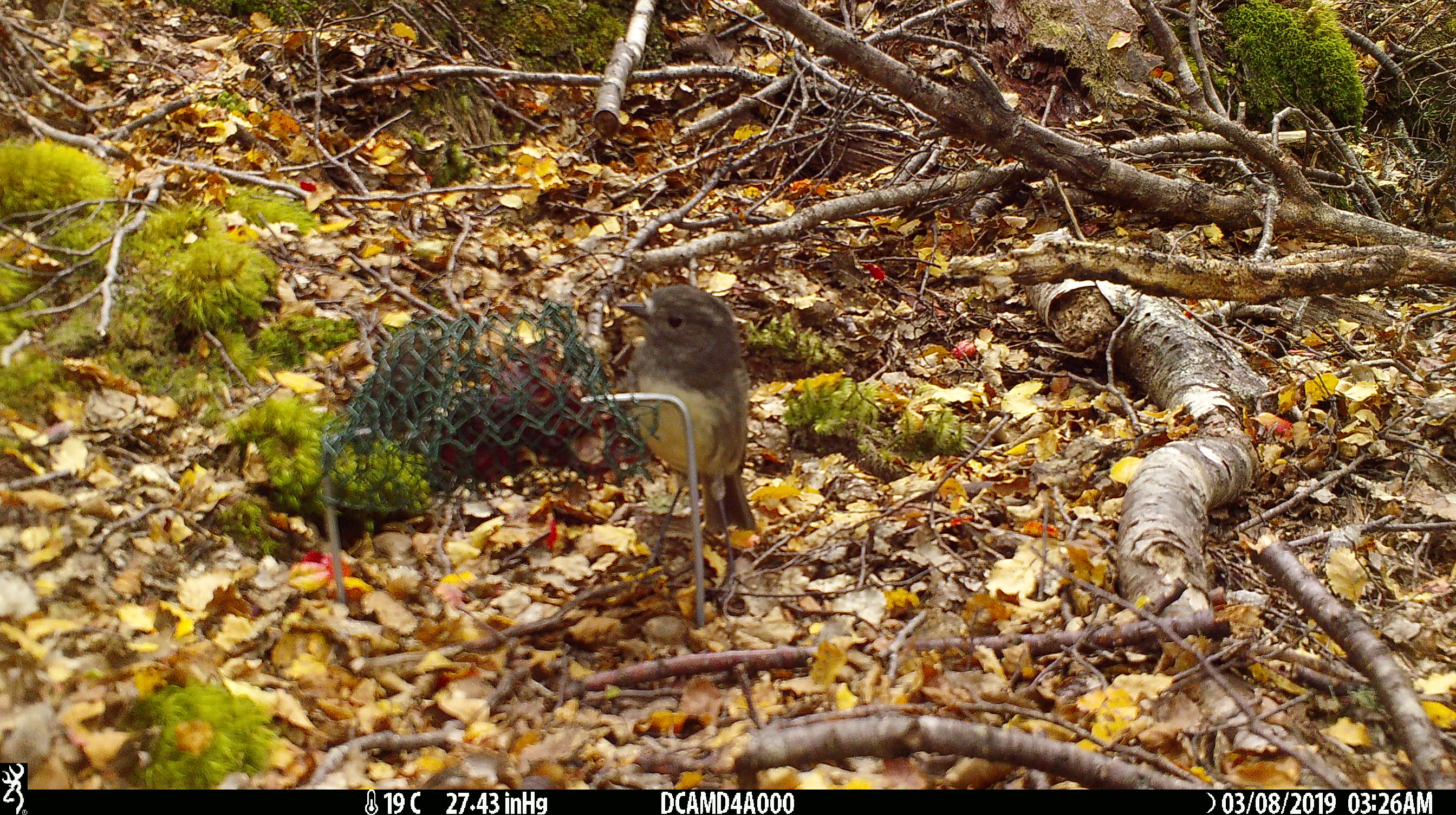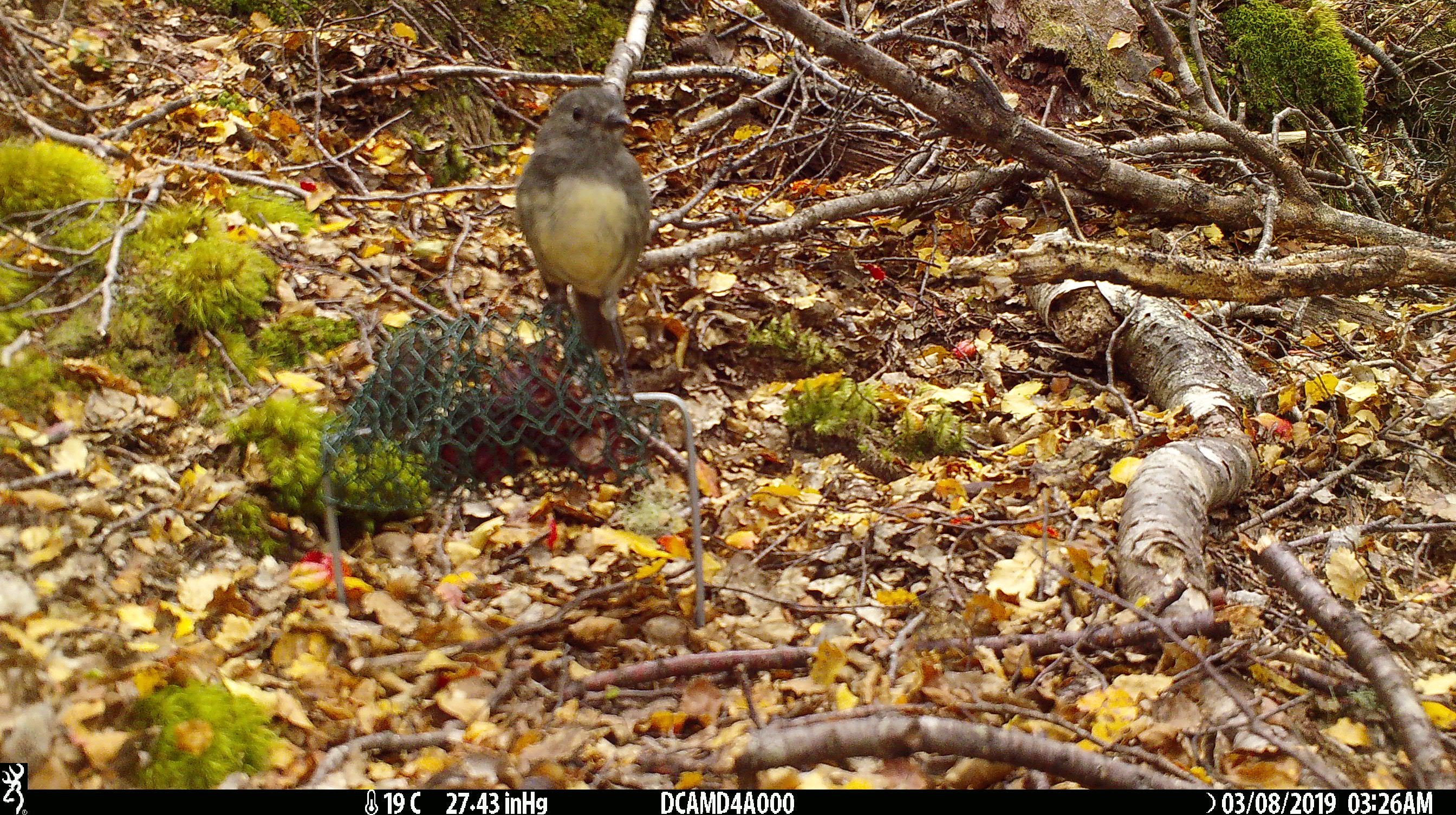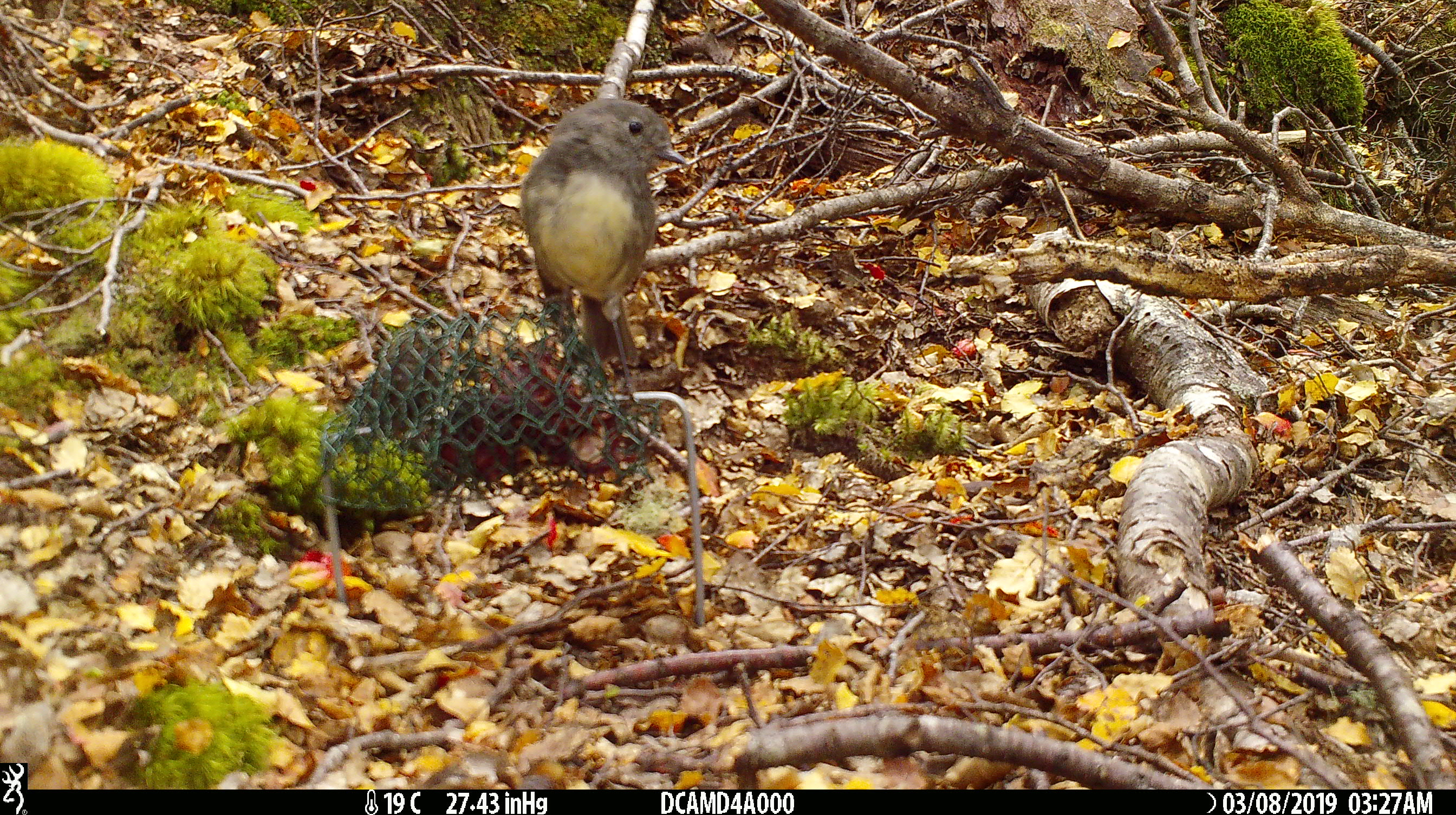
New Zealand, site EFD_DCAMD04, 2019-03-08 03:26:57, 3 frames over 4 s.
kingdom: Animalia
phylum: Chordata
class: Aves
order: Passeriformes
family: Petroicidae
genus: Petroica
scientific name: Petroica australis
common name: new zealand robin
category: robin